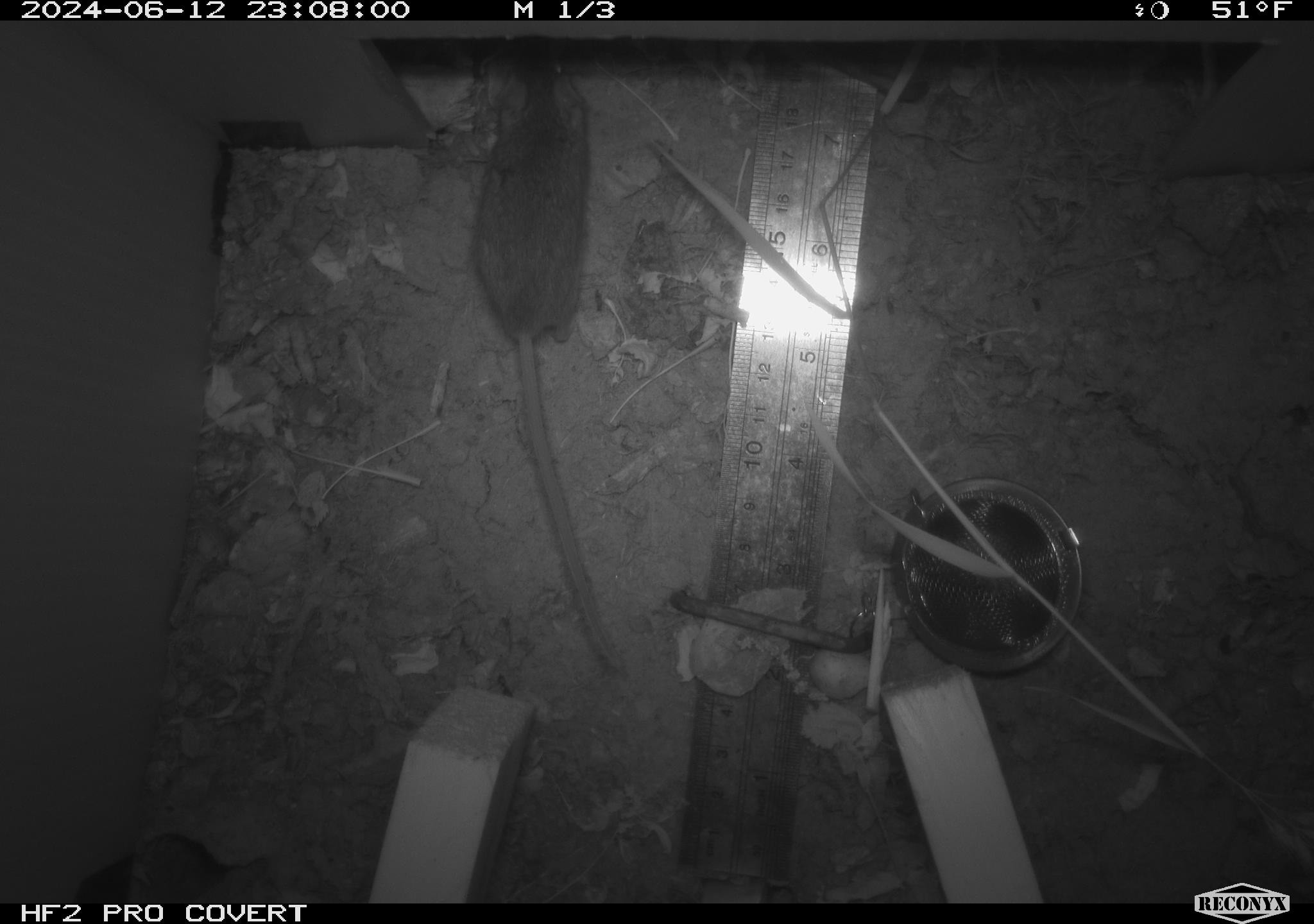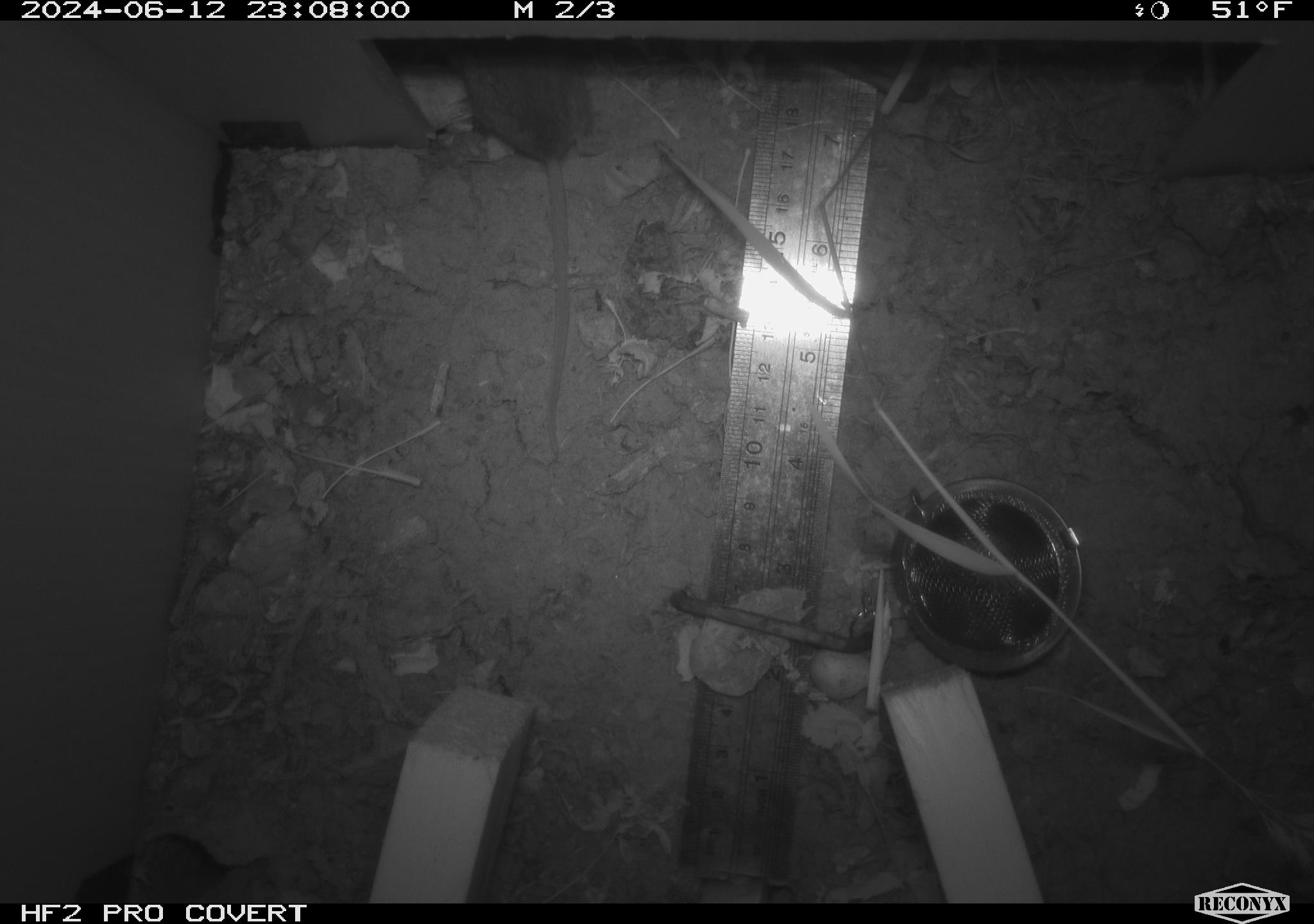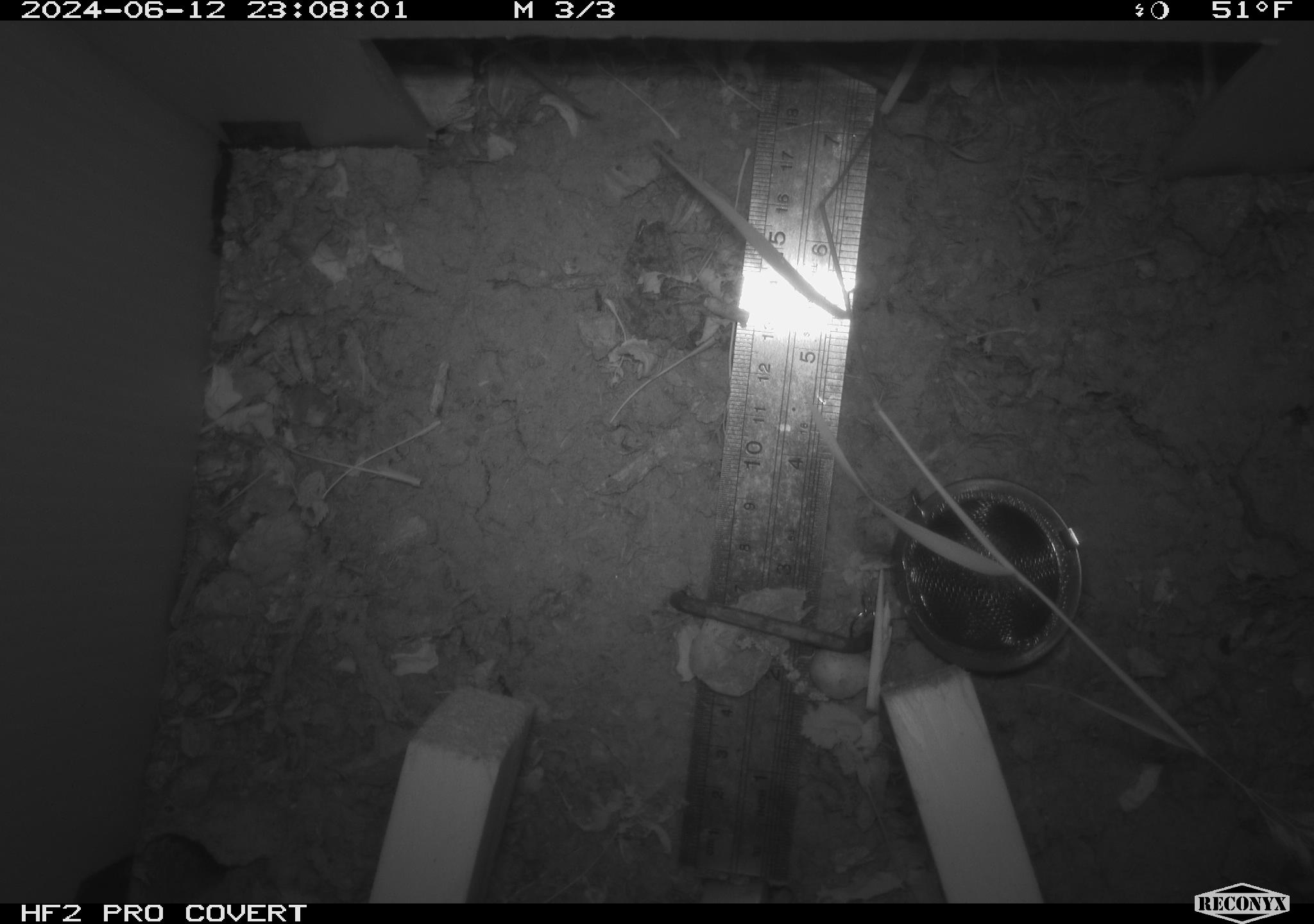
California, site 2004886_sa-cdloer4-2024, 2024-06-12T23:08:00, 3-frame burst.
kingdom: Animalia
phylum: Chordata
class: Mammalia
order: Rodentia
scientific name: Rodentia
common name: rodent